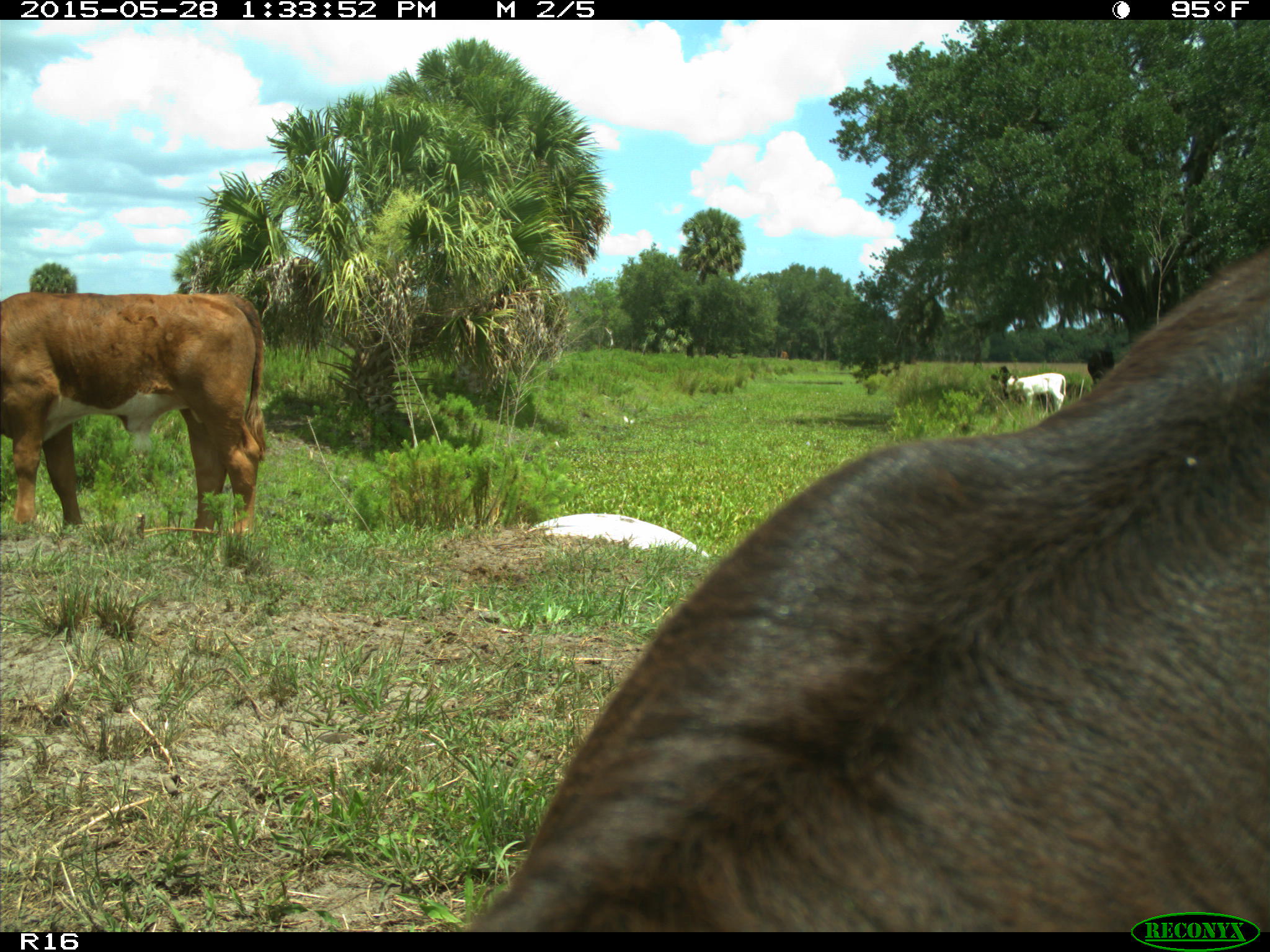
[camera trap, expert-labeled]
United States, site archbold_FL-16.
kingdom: Animalia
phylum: Chordata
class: Mammalia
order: Artiodactyla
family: Bovidae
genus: Bos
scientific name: Bos taurus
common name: domestic cow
Bos taurus (domestic cow).